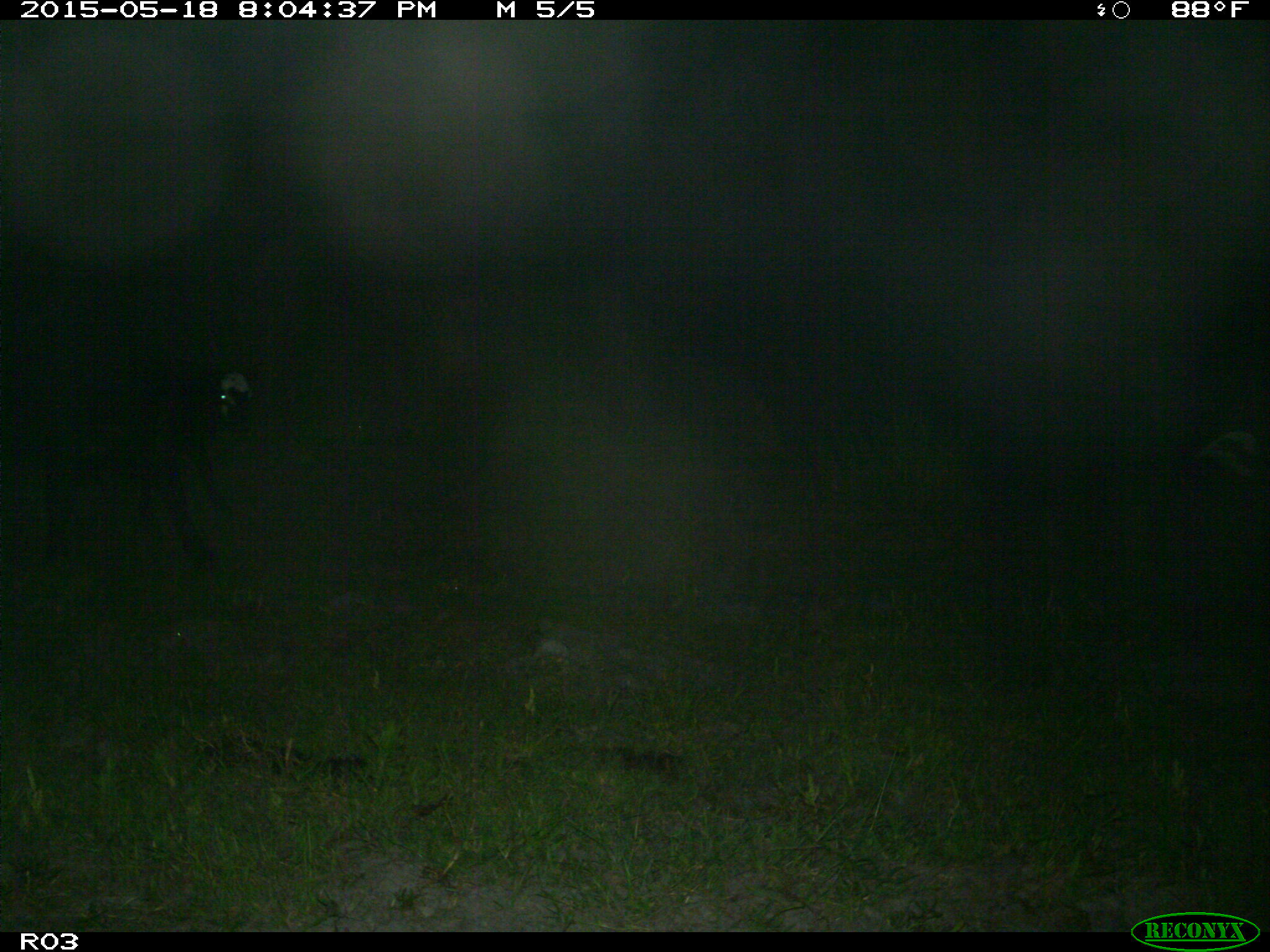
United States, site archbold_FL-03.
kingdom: Animalia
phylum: Chordata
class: Mammalia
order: Artiodactyla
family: Bovidae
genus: Bos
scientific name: Bos taurus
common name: domestic cow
Bos taurus (domestic cow).